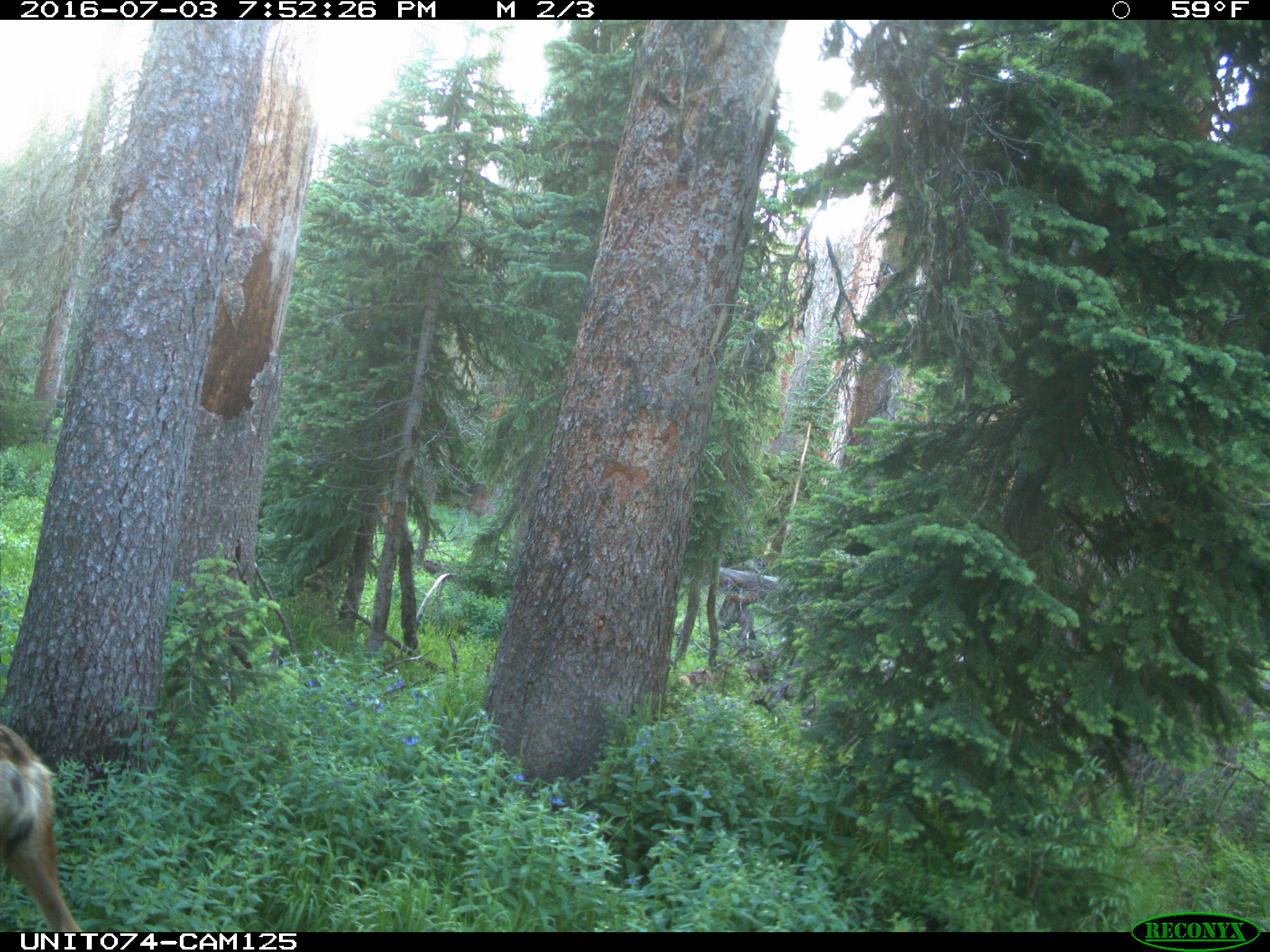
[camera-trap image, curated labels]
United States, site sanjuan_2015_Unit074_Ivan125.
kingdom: Animalia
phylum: Chordata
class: Mammalia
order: Artiodactyla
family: Cervidae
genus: Odocoileus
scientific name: Odocoileus hemionus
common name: mule deer